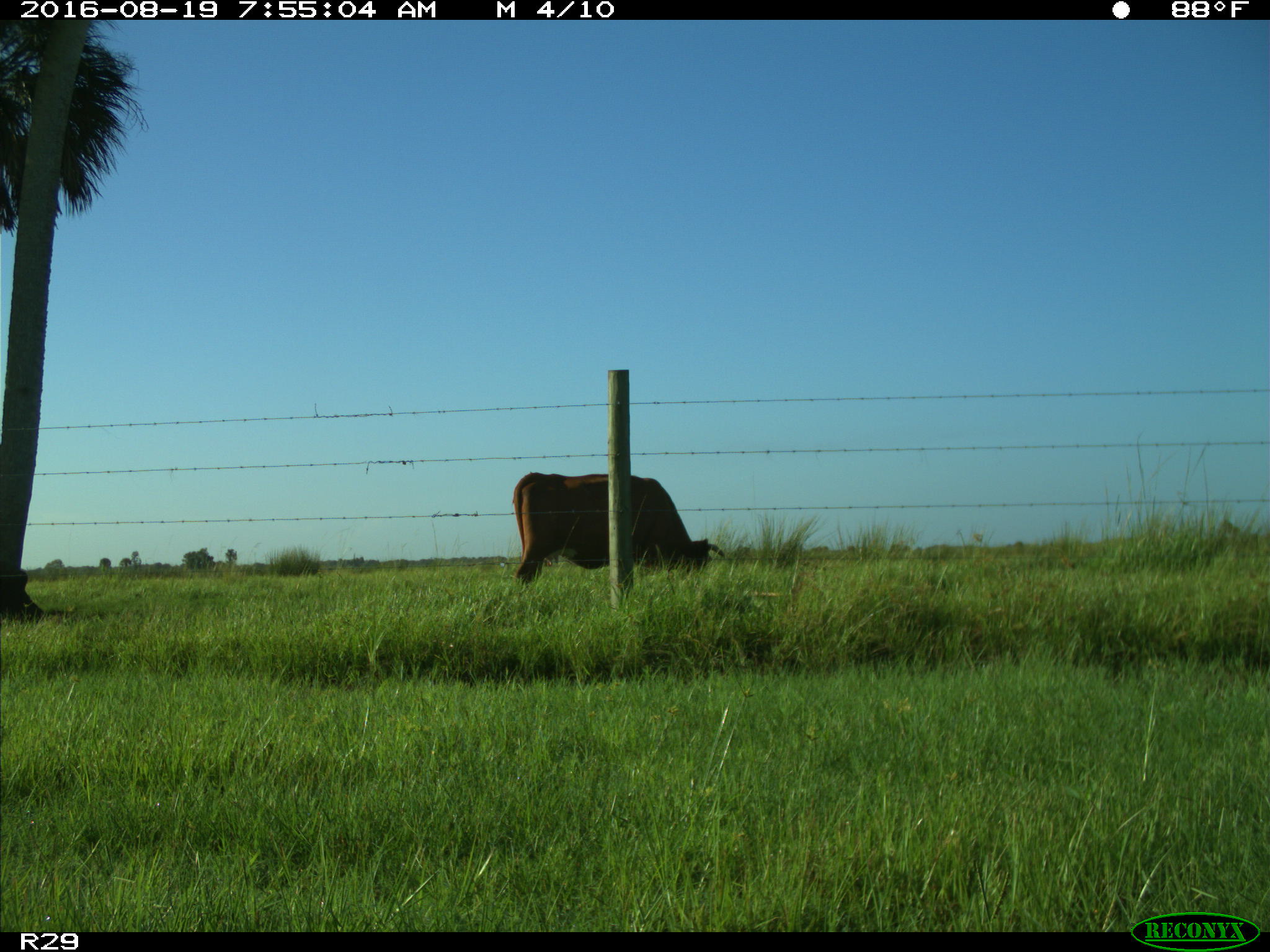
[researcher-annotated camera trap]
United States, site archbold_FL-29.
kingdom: Animalia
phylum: Chordata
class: Mammalia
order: Artiodactyla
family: Bovidae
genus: Bos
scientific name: Bos taurus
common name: domestic cow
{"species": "Bos taurus (domestic cow)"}